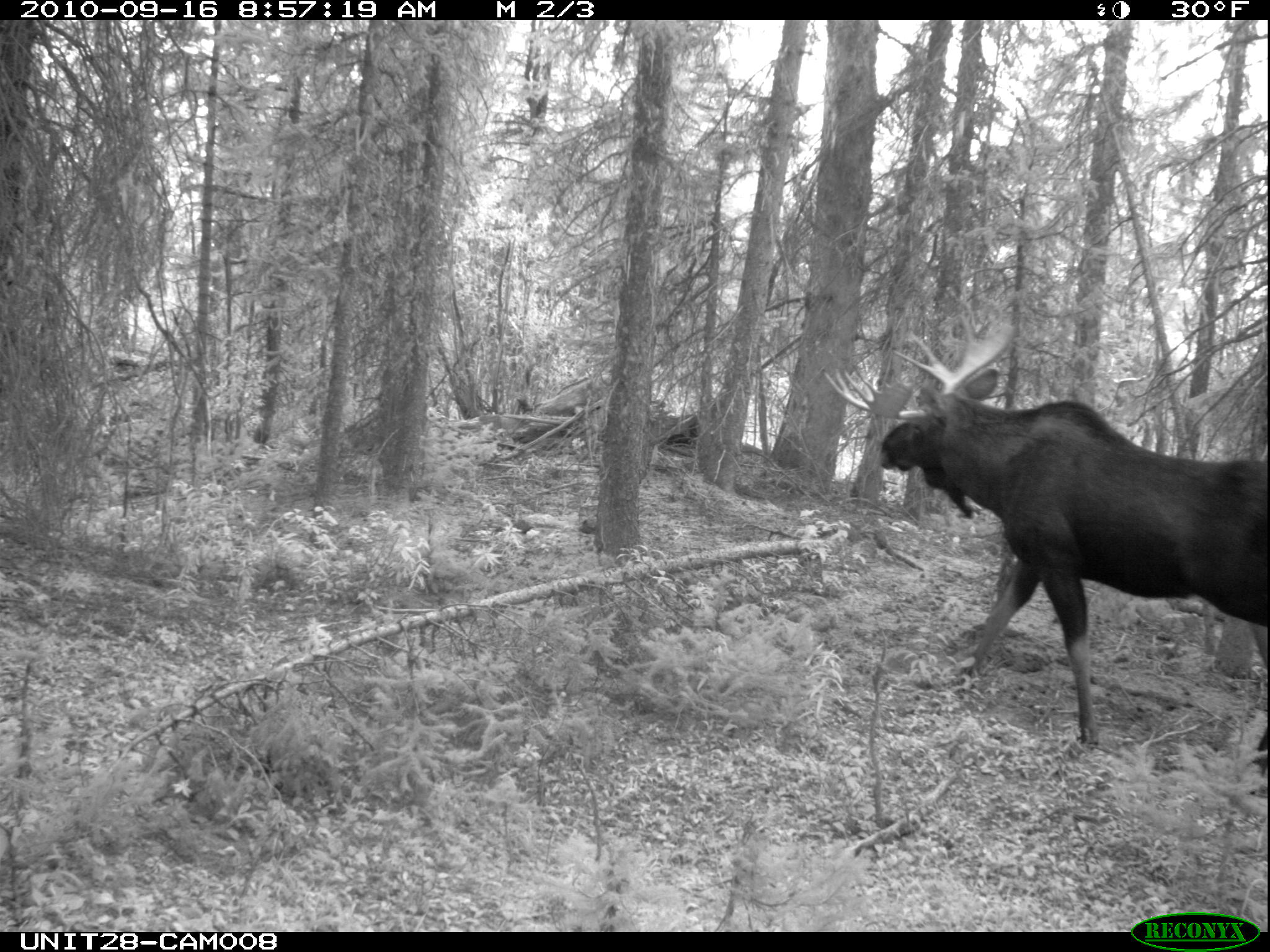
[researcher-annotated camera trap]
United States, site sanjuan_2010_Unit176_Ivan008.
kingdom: Animalia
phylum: Chordata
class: Mammalia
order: Artiodactyla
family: Cervidae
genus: Alces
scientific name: Alces alces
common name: moose